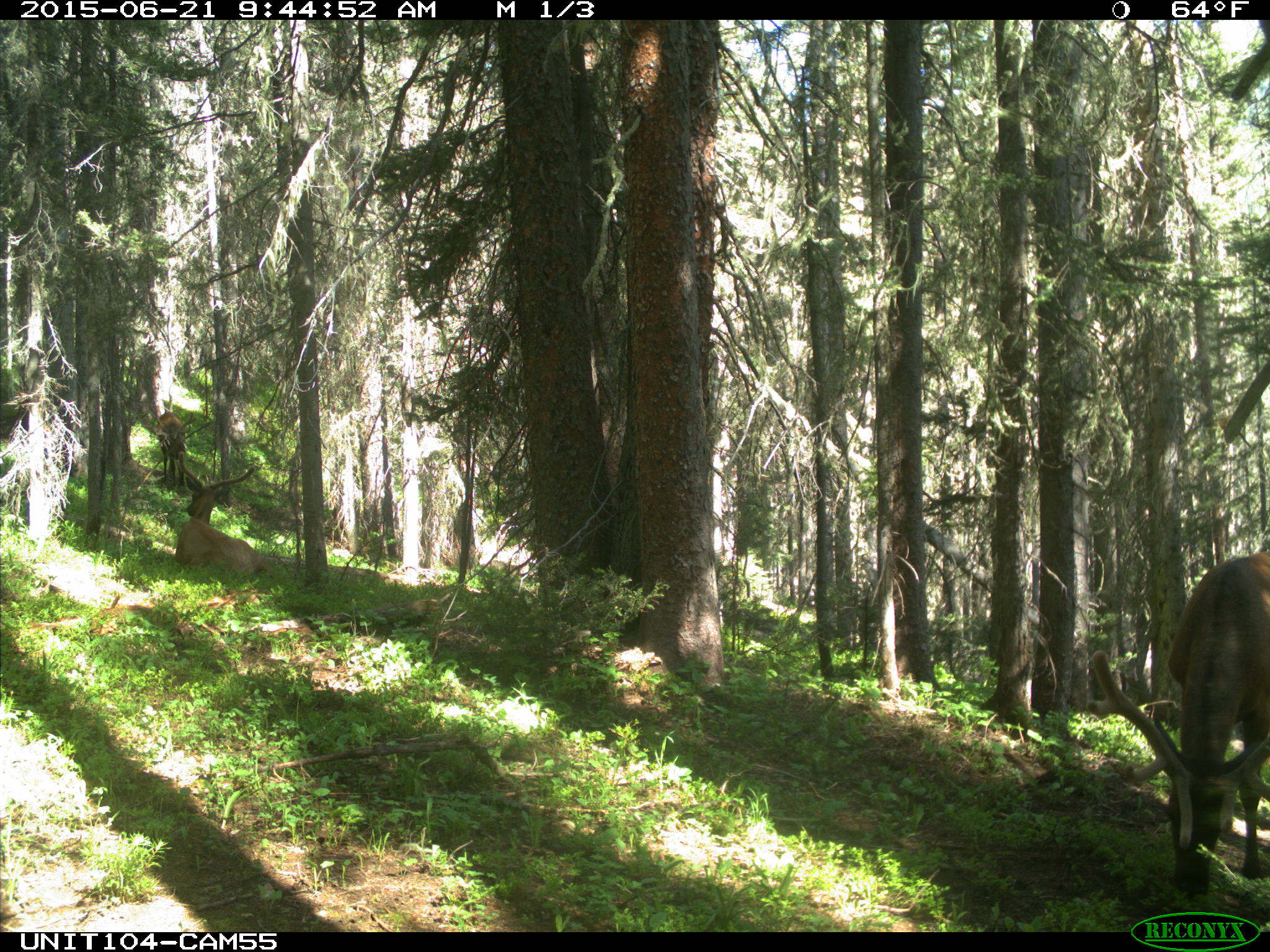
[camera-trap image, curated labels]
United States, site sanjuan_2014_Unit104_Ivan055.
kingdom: Animalia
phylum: Chordata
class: Mammalia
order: Artiodactyla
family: Cervidae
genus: Cervus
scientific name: Cervus elaphus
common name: red deer